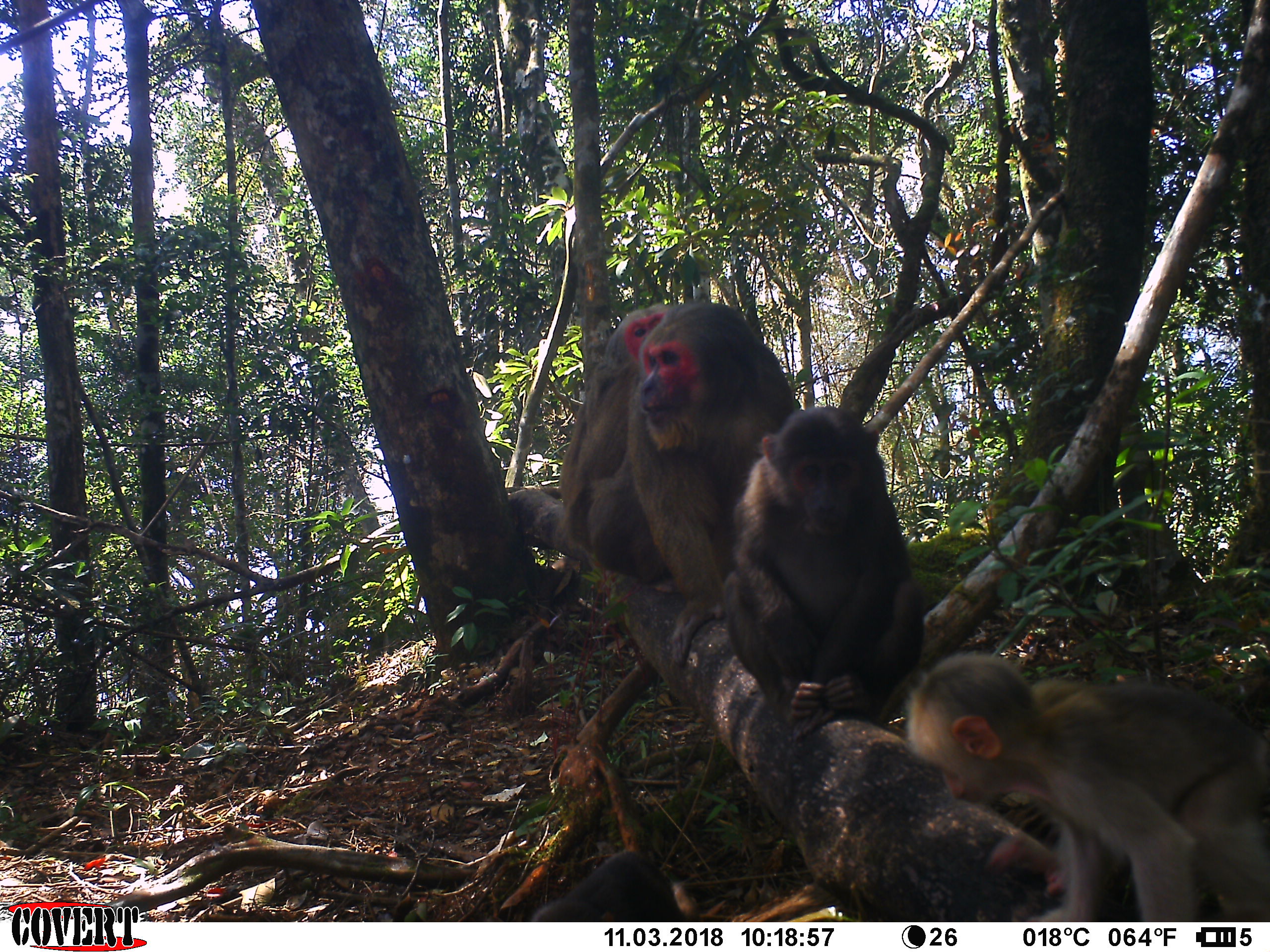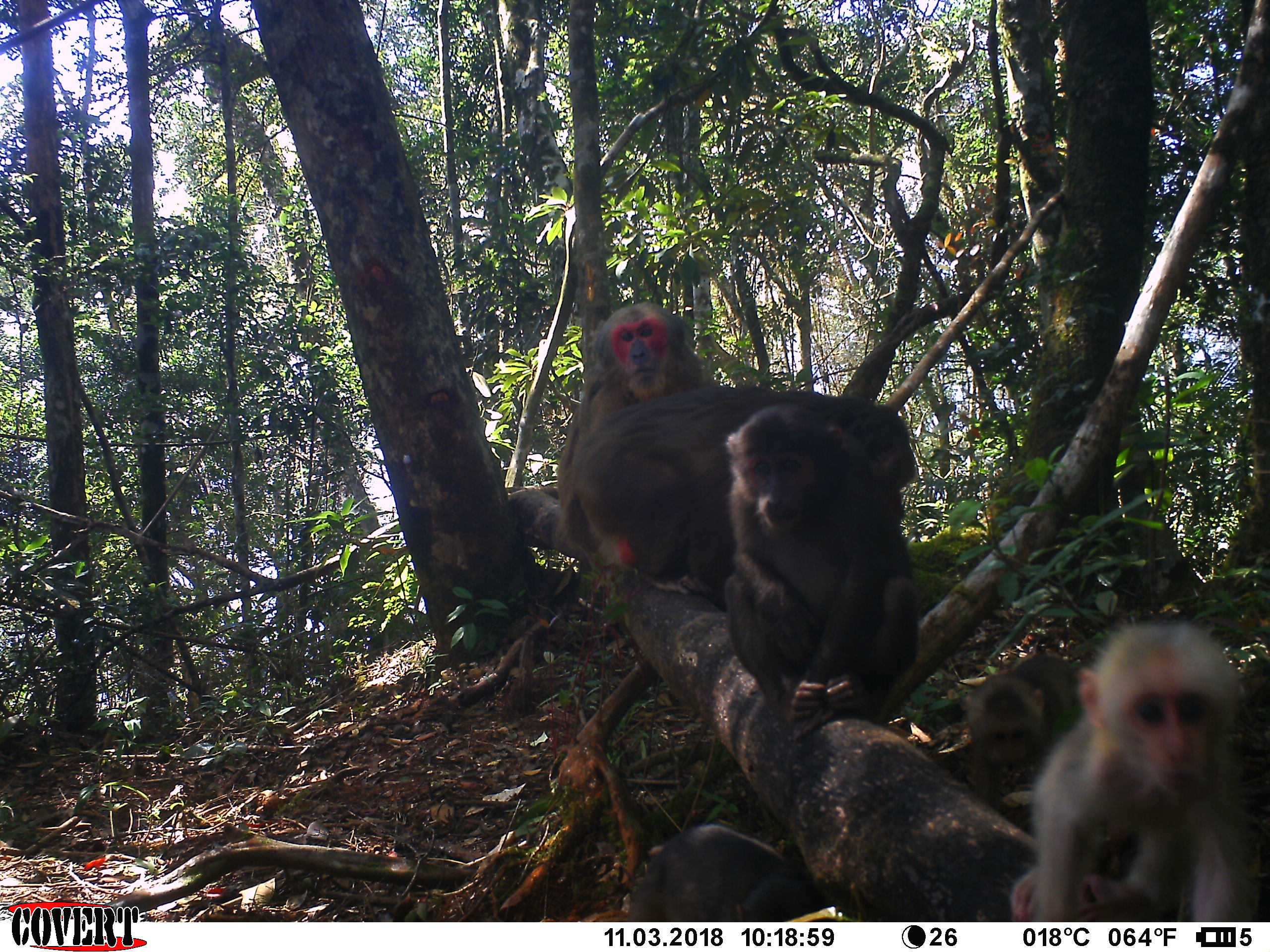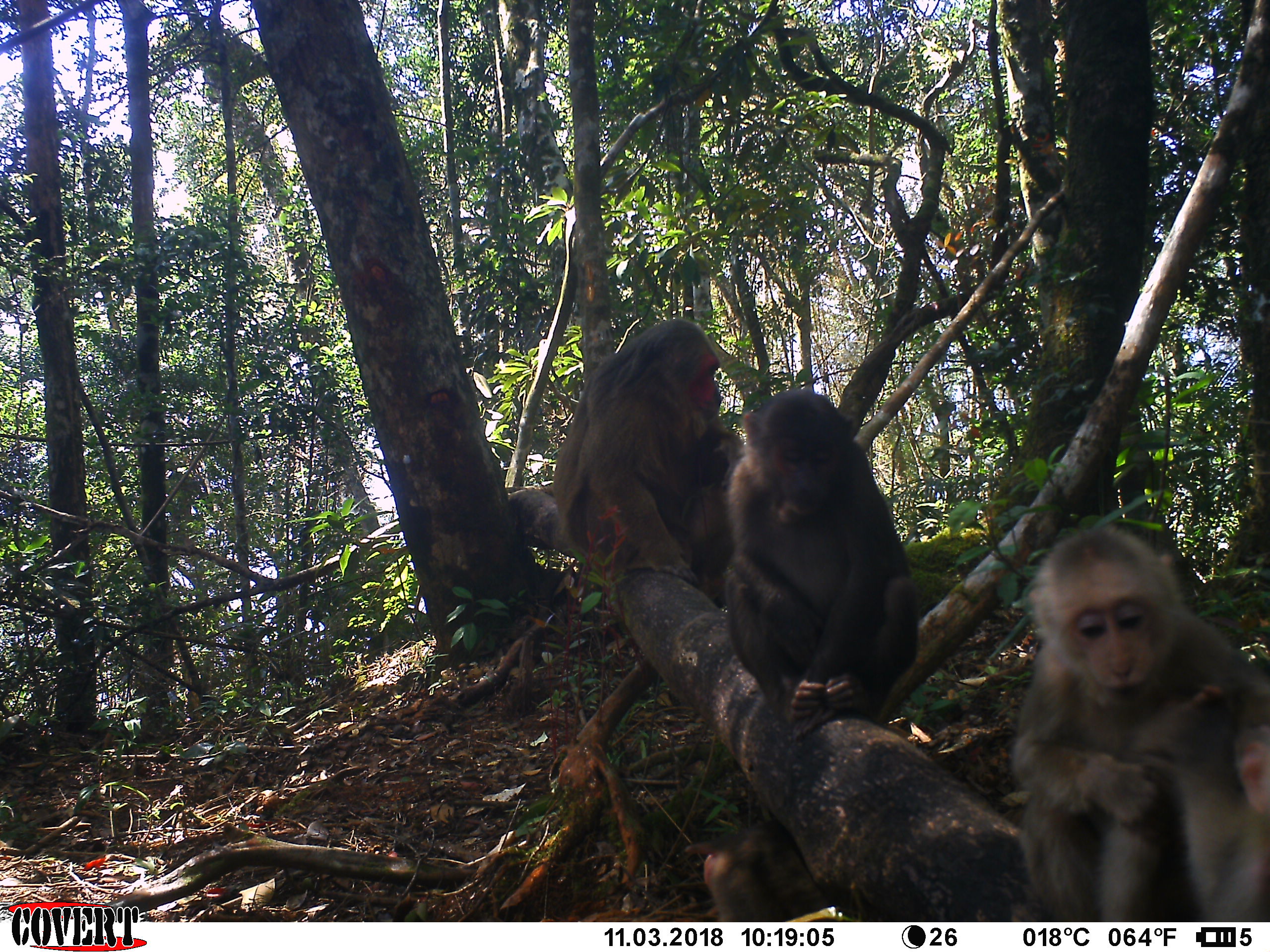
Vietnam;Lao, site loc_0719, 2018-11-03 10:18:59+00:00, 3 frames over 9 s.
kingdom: Animalia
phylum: Chordata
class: Mammalia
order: Primates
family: Cercopithecidae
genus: Macaca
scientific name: Macaca arctoides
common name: stump-tailed macaque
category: stump tailed macaque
Stump tailed macaque (stump-tailed macaque) (Macaca arctoides). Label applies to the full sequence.